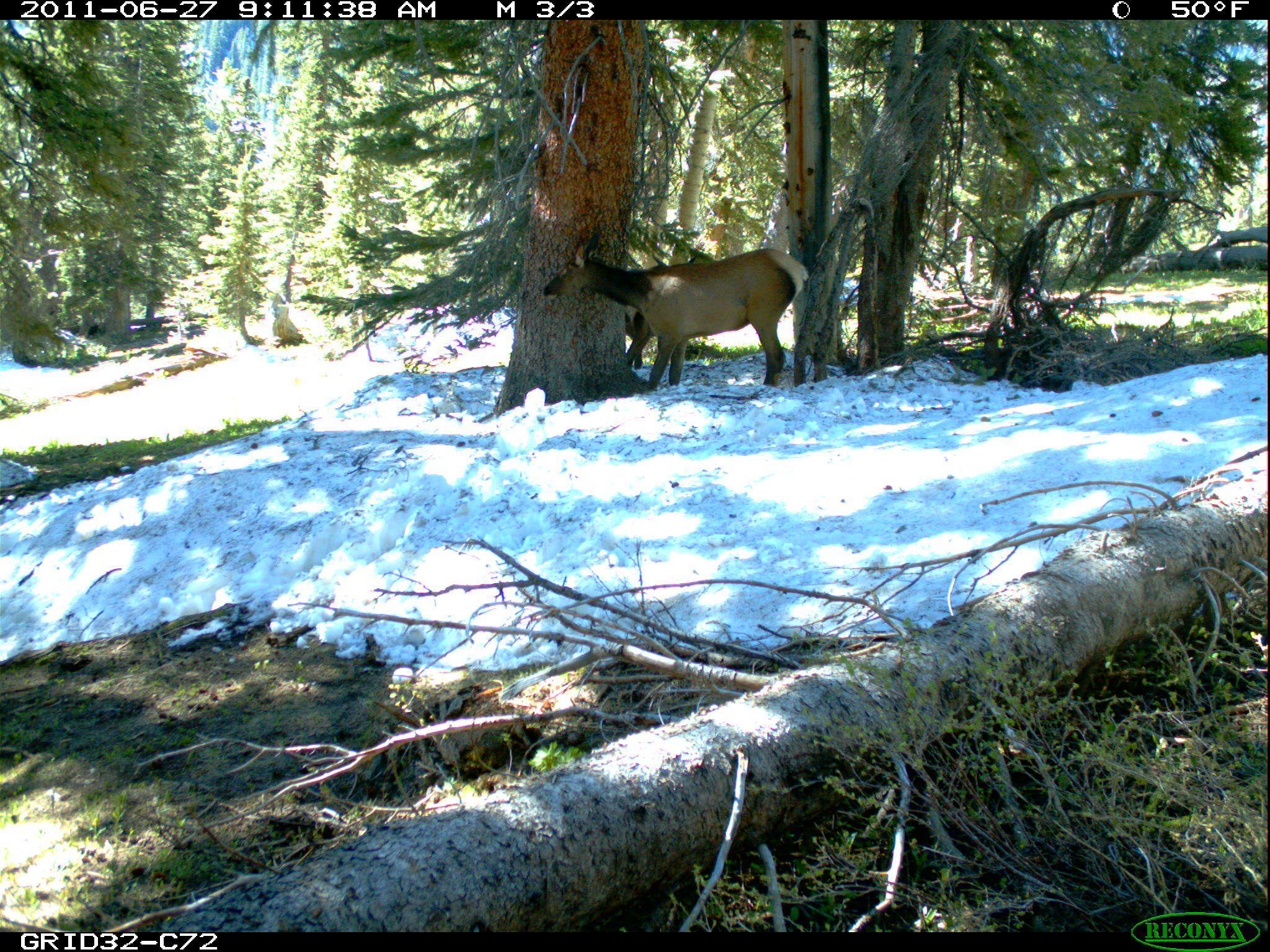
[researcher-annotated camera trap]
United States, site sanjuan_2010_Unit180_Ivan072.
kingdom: Animalia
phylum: Chordata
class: Mammalia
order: Artiodactyla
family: Cervidae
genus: Cervus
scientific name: Cervus elaphus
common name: red deer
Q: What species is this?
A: Cervus elaphus (red deer).